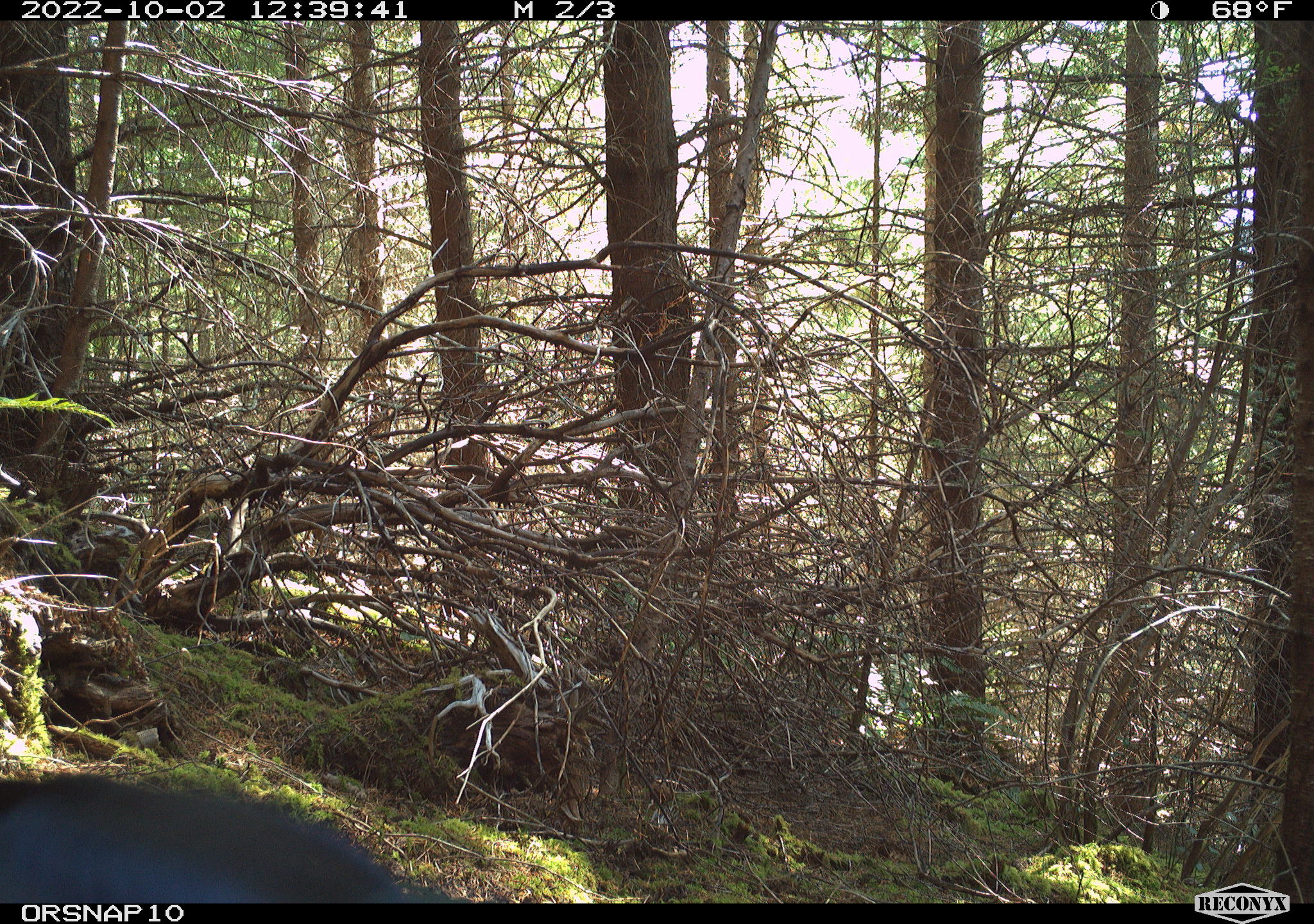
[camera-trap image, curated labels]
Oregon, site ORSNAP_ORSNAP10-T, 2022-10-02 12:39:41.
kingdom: Animalia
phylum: Chordata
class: Aves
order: Passeriformes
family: Corvidae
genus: Cyanocitta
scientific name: Cyanocitta stelleri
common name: steller's jay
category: stellers jay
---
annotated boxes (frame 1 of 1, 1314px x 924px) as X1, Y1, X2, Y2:
stellers jay: 3, 774, 452, 904